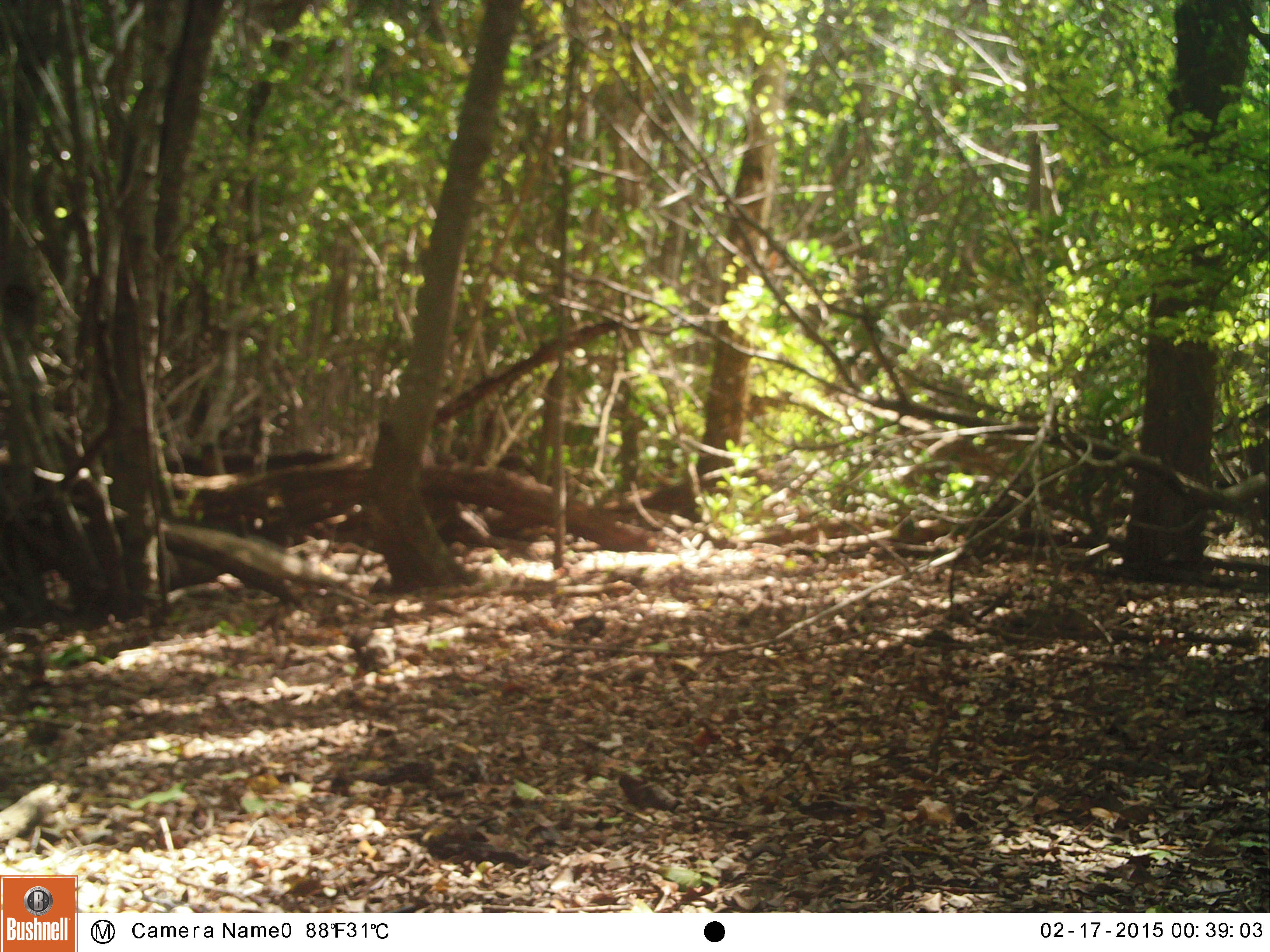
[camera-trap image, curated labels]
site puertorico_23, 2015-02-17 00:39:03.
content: unidentified animal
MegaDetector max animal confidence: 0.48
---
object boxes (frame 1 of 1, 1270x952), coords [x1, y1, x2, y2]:
unknown: [150, 507, 366, 586]